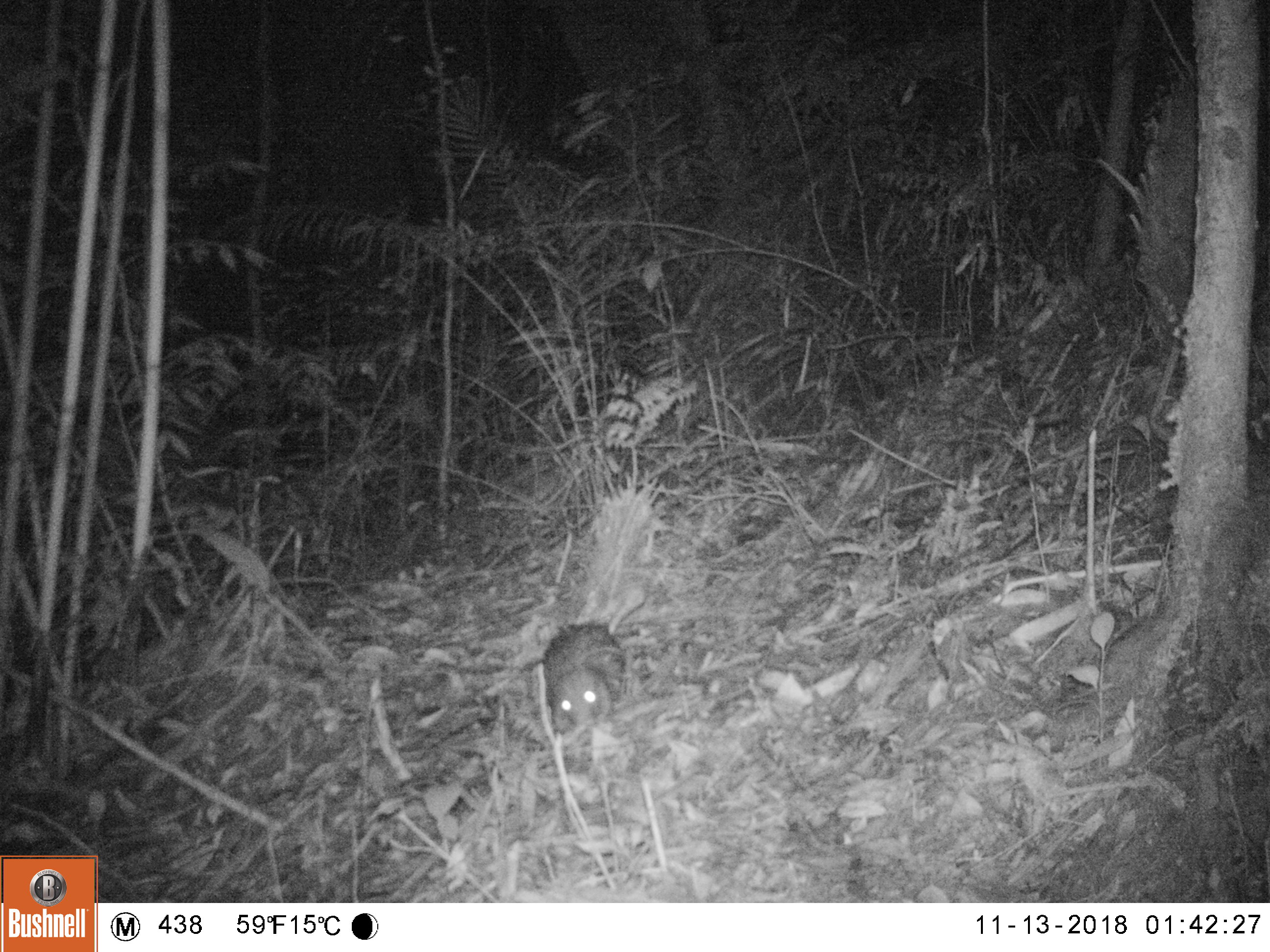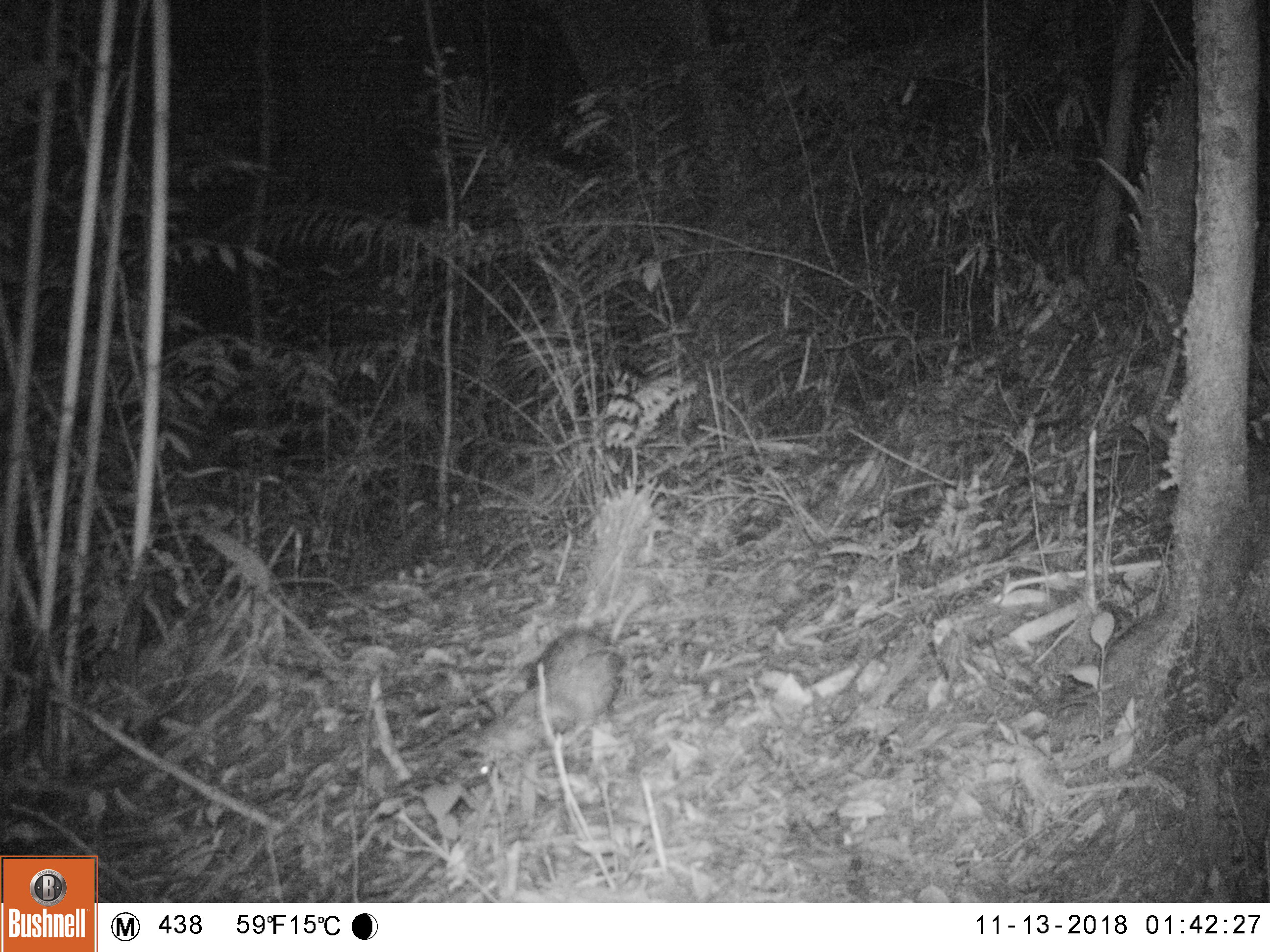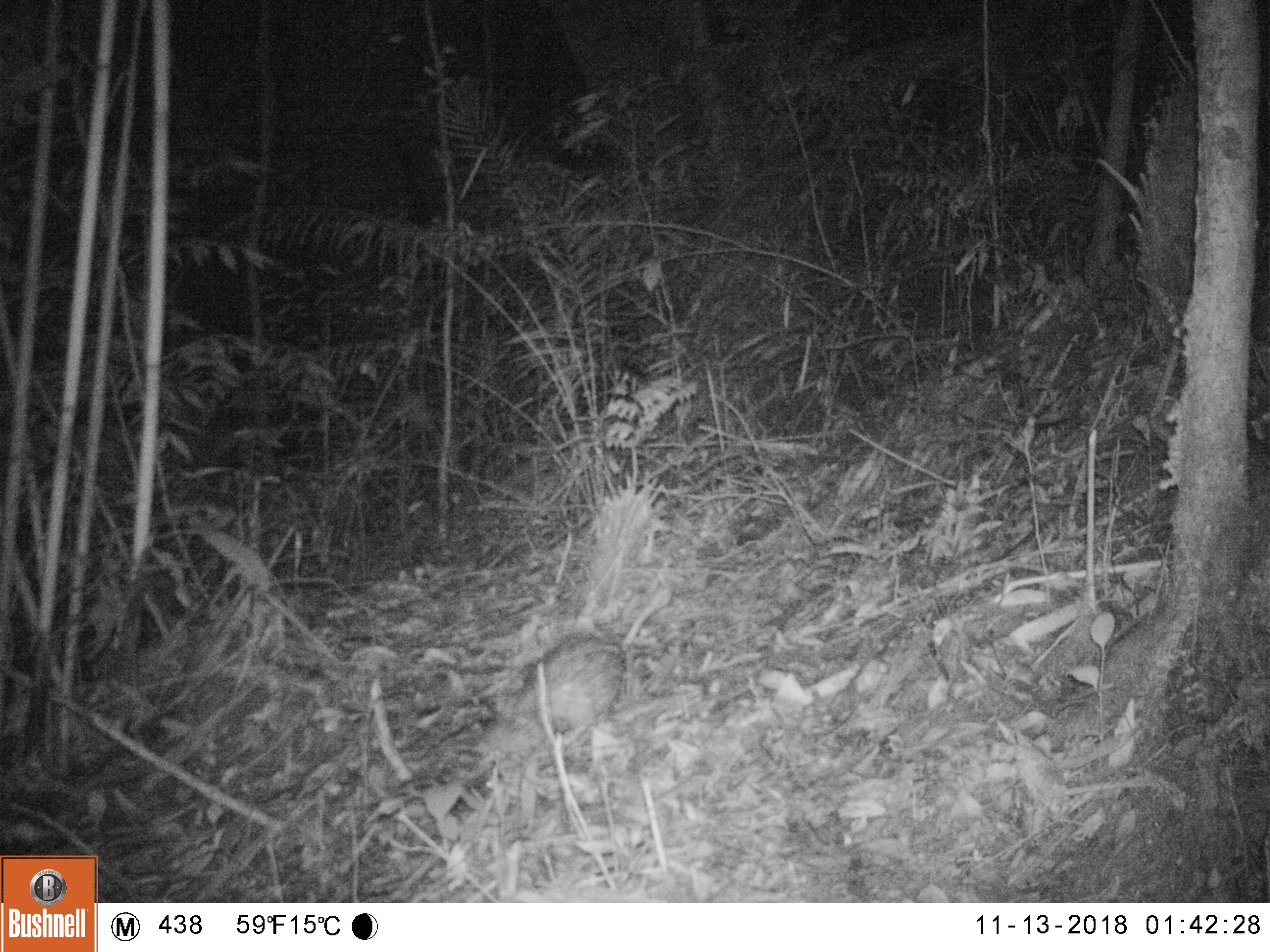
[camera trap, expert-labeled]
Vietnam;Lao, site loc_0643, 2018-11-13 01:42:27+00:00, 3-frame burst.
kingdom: Animalia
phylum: Chordata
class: Mammalia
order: Rodentia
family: Hystricidae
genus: Atherurus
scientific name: Atherurus macrourus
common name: asiatic brush-tailed porcupine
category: asiatic brush tailed porcupine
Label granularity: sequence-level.